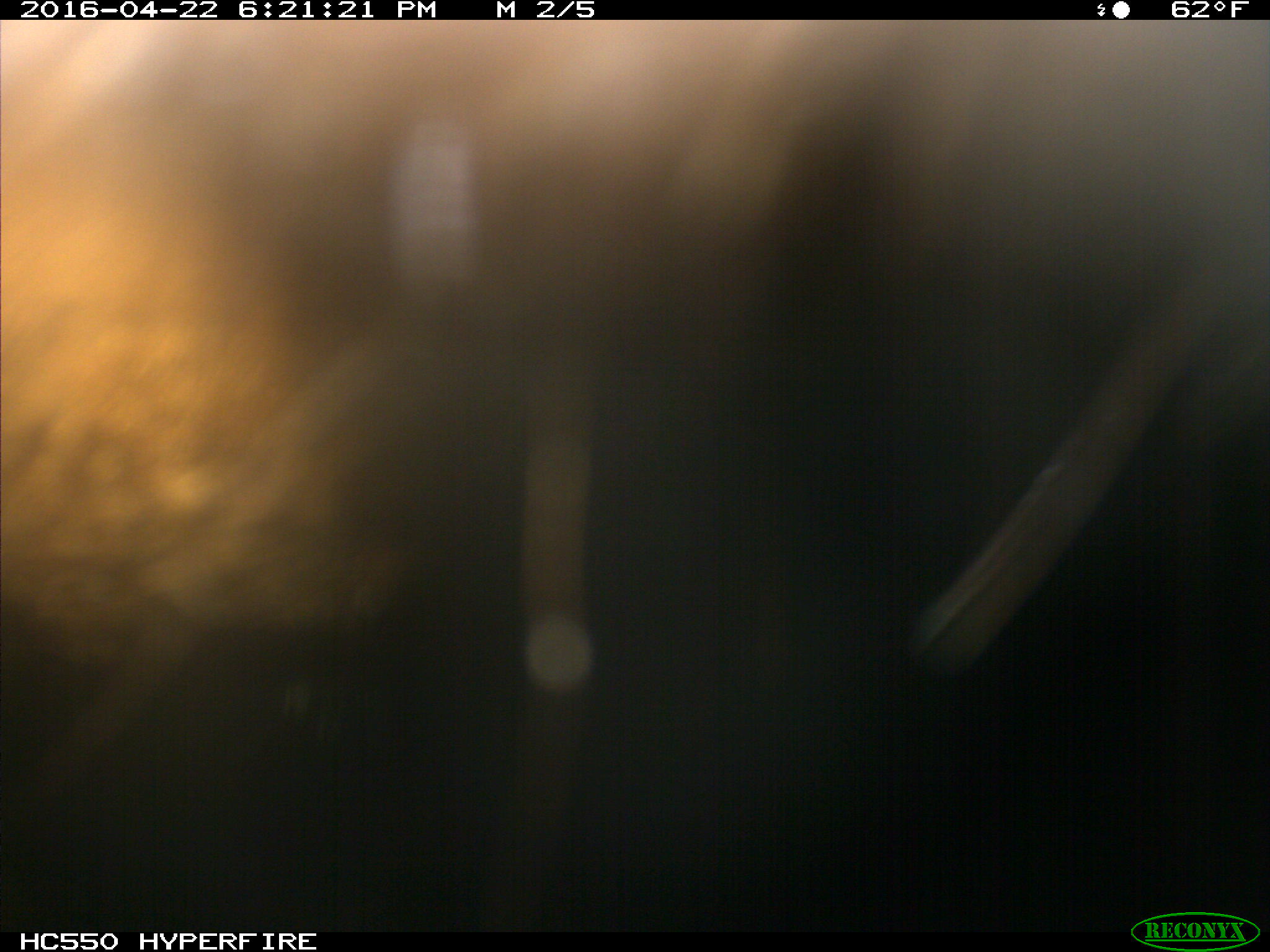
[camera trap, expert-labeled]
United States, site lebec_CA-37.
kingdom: Animalia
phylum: Chordata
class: Mammalia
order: Artiodactyla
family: Bovidae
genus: Bos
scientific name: Bos taurus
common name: domestic cow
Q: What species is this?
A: Bos taurus (domestic cow).